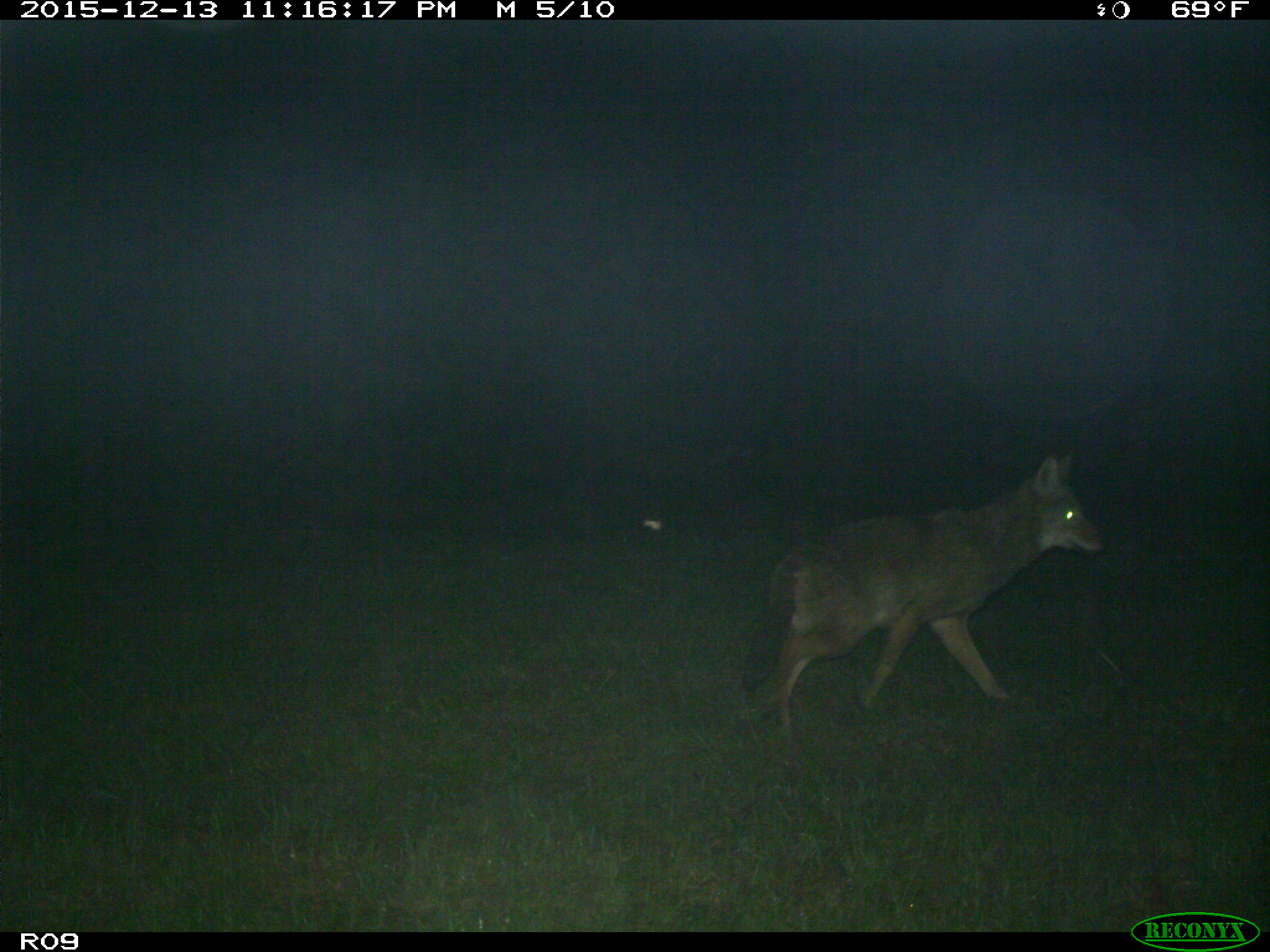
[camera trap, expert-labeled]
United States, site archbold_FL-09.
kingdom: Animalia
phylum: Chordata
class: Mammalia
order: Carnivora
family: Canidae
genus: Canis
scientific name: Canis latrans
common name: coyote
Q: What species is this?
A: Canis latrans (coyote).